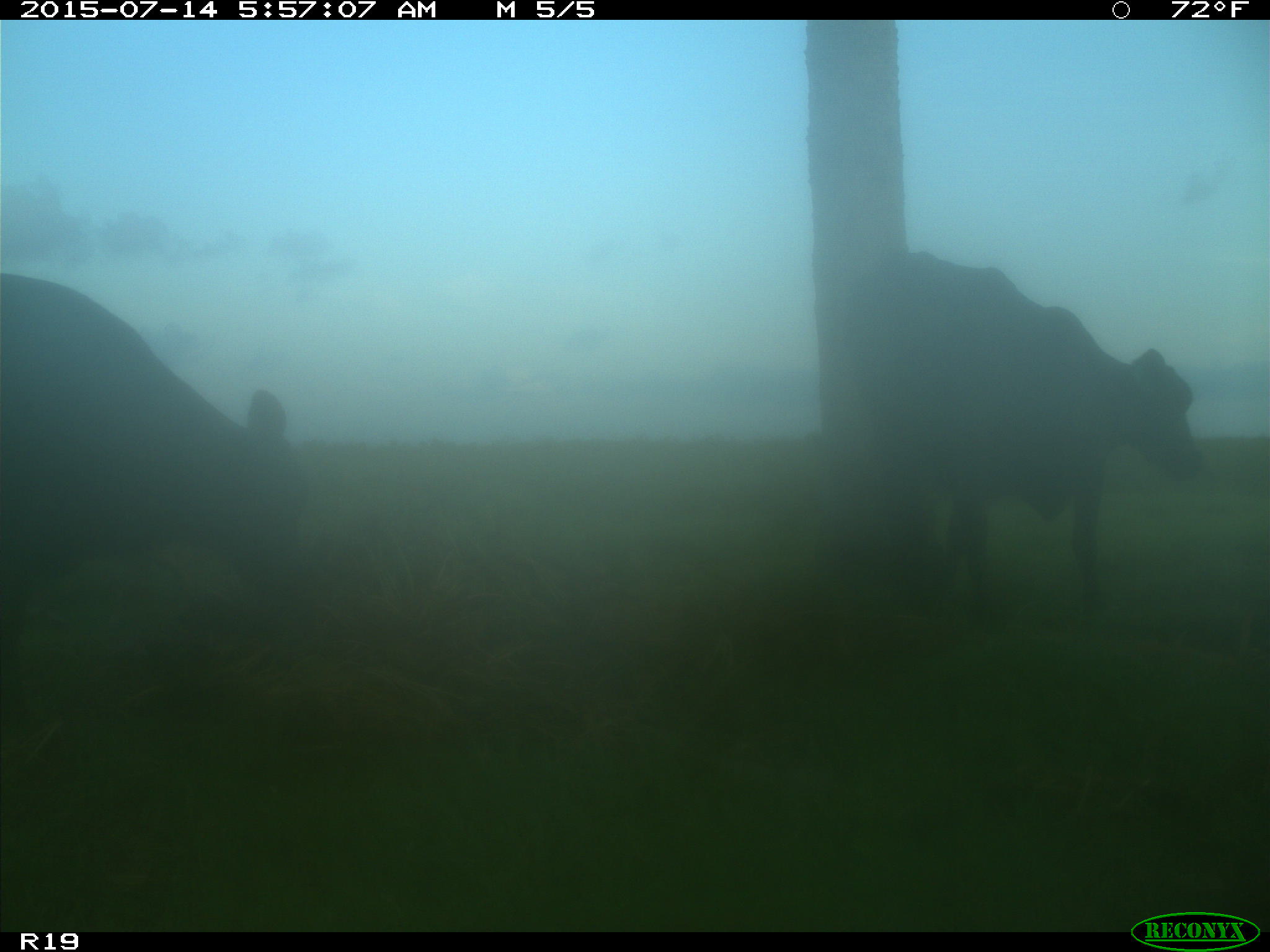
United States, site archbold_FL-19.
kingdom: Animalia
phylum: Chordata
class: Mammalia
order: Artiodactyla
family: Bovidae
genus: Bos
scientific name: Bos taurus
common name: domestic cow